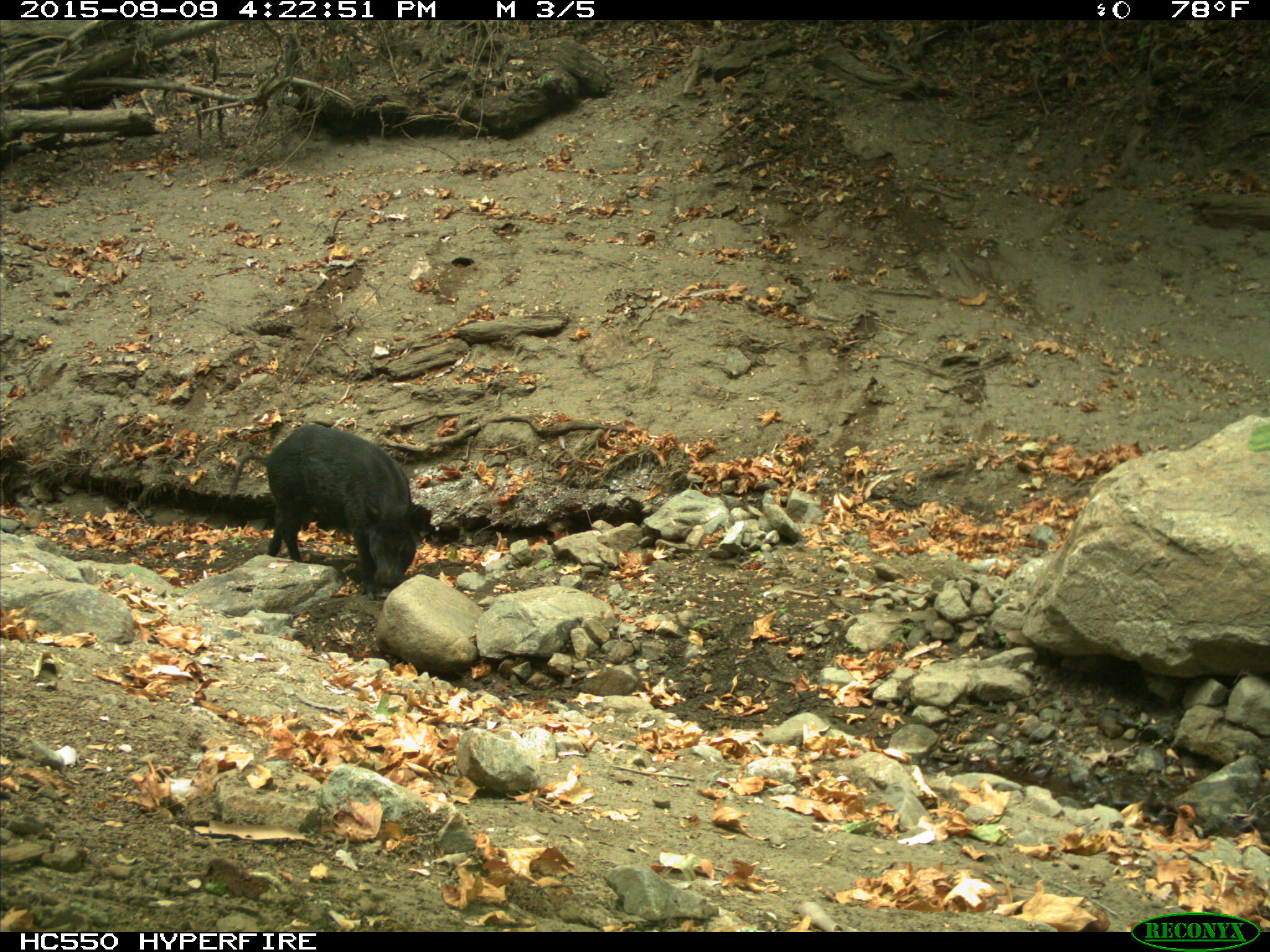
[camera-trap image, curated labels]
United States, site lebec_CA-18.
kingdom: Animalia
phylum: Chordata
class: Mammalia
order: Artiodactyla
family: Suidae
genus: Sus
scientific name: Sus scrofa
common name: wild boar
Sus scrofa (wild boar).